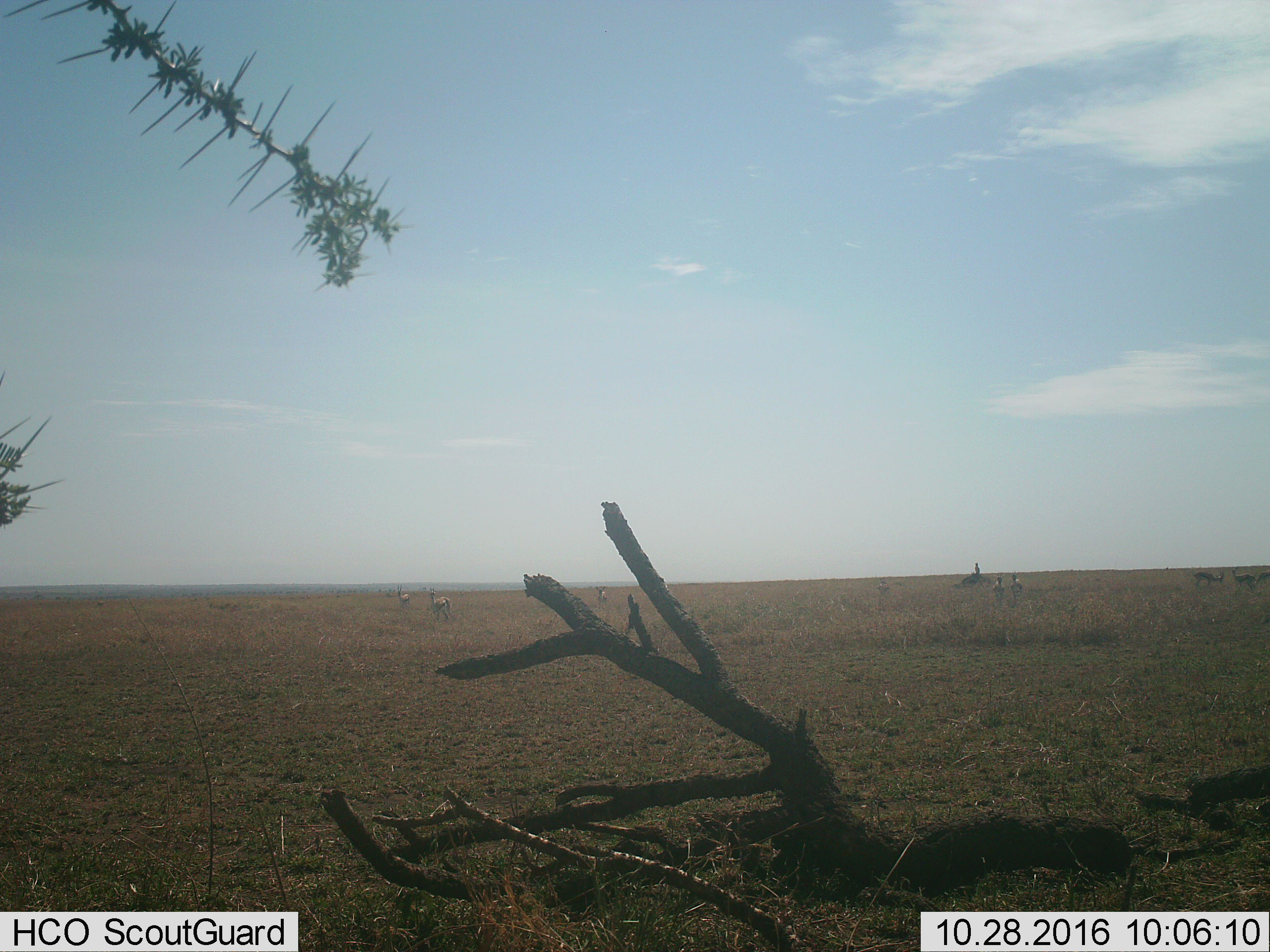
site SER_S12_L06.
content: unidentified animal